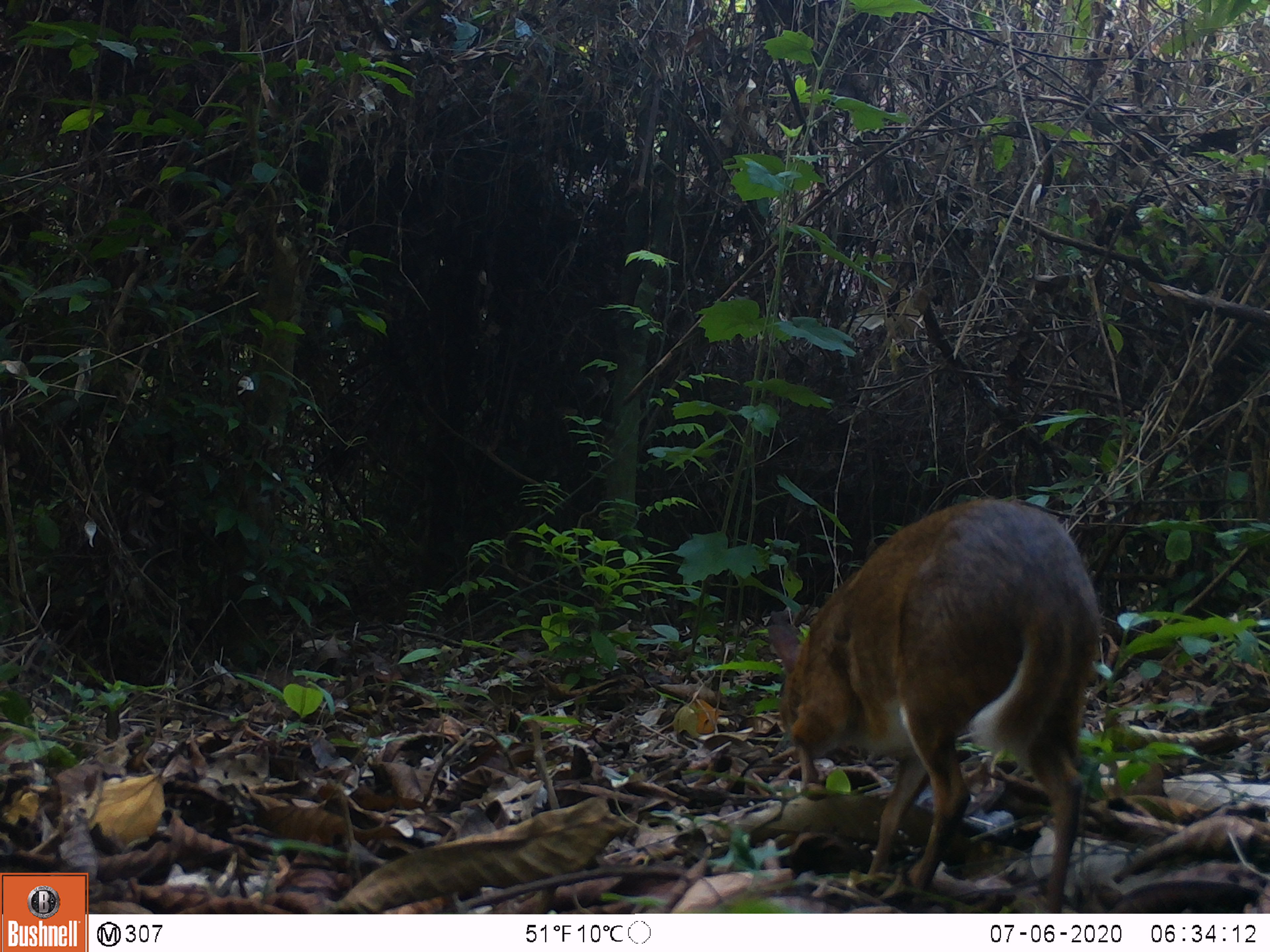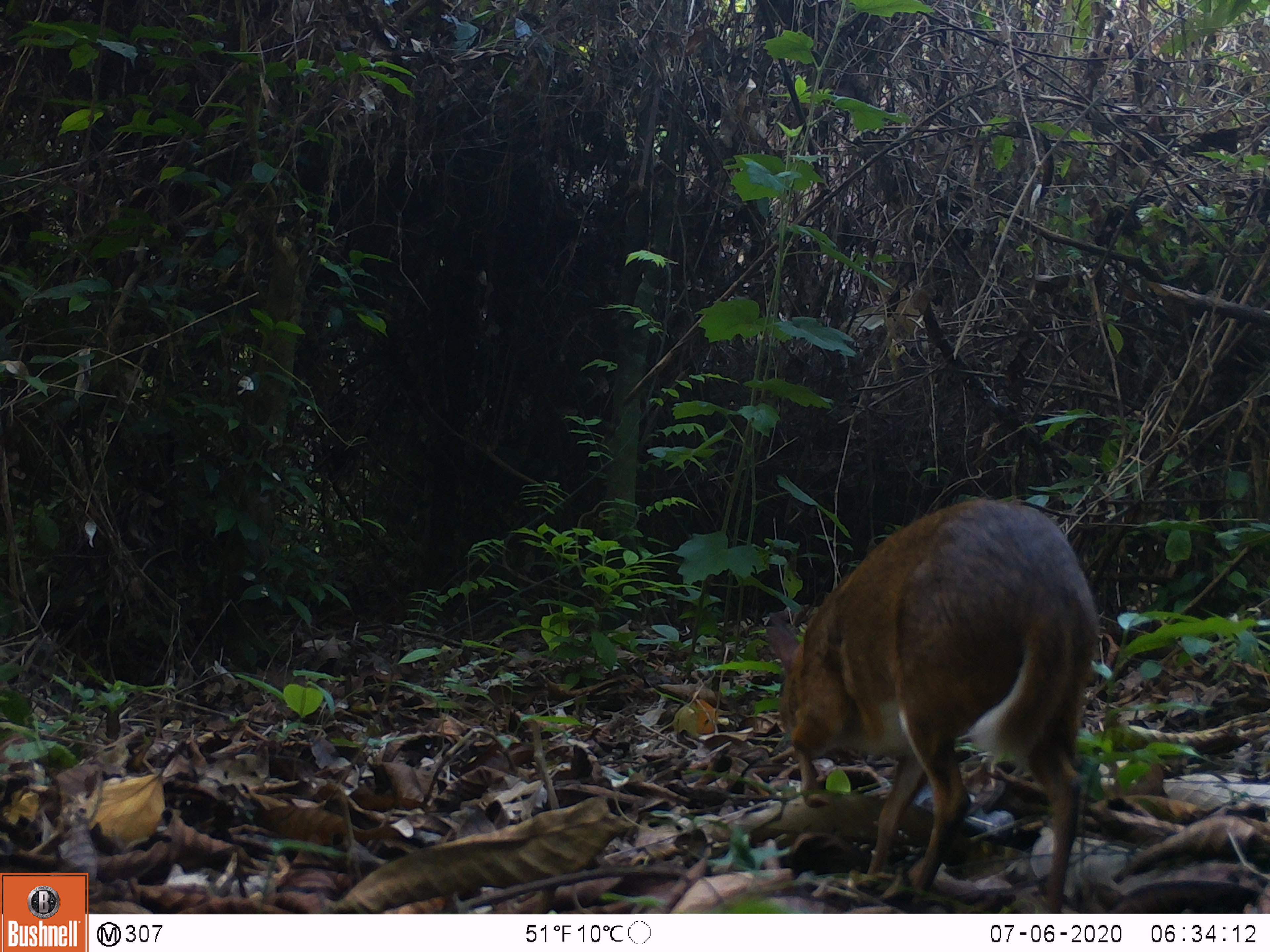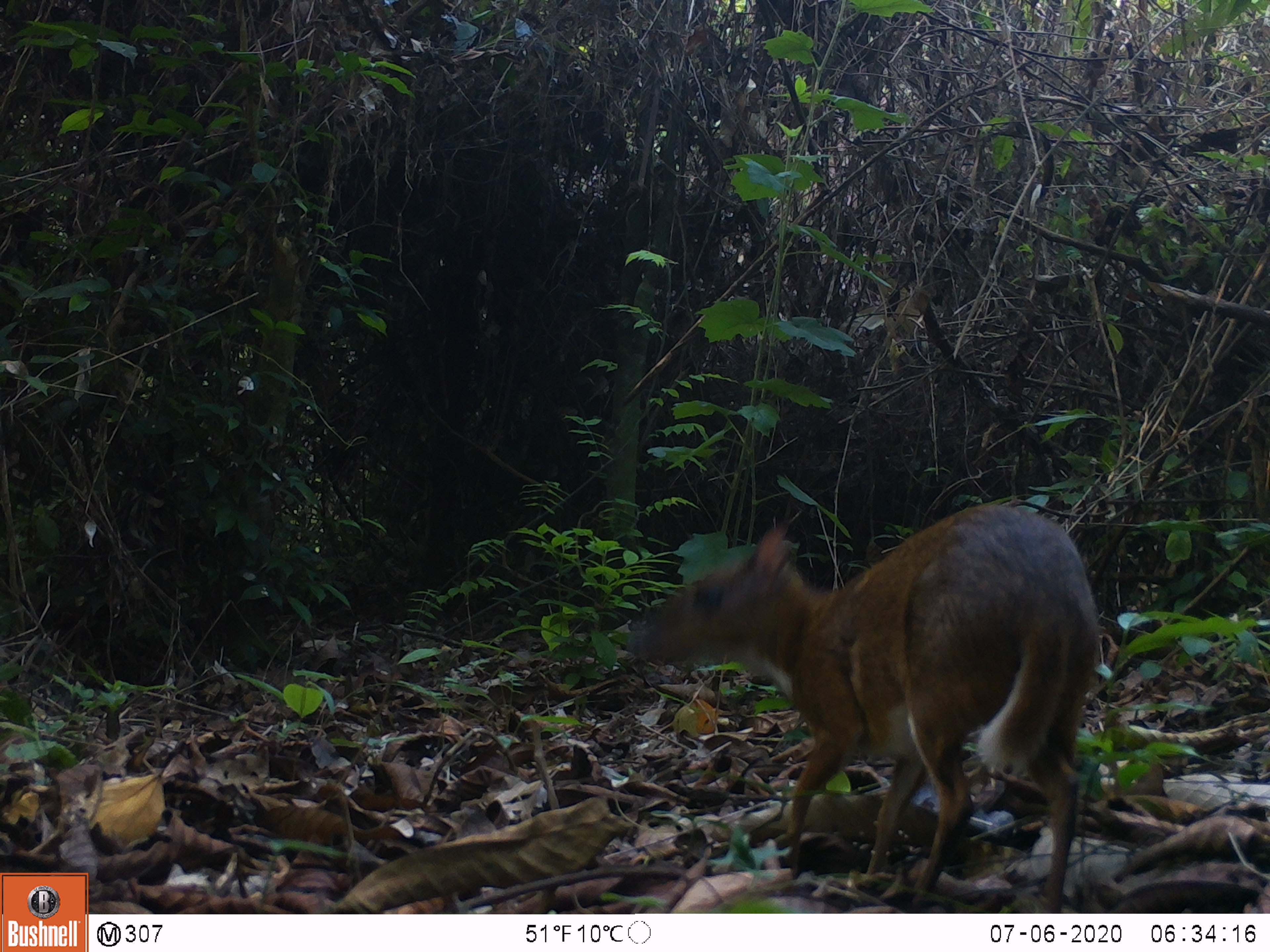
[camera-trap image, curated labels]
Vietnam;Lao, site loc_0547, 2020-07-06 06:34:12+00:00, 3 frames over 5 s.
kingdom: Animalia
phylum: Chordata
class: Mammalia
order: Artiodactyla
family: Tragulidae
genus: Moschiola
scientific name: Moschiola meminna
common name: chevrotain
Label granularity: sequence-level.